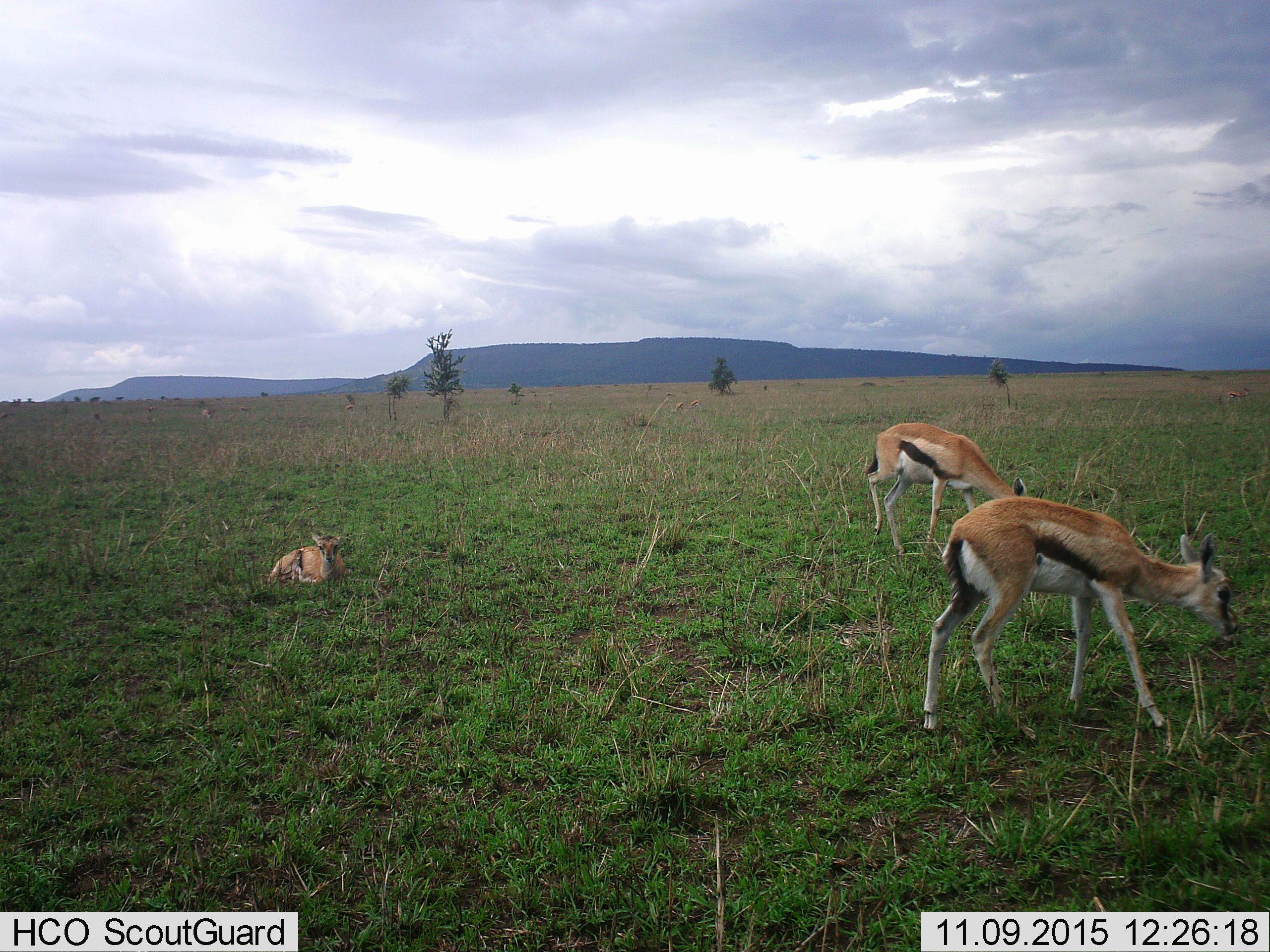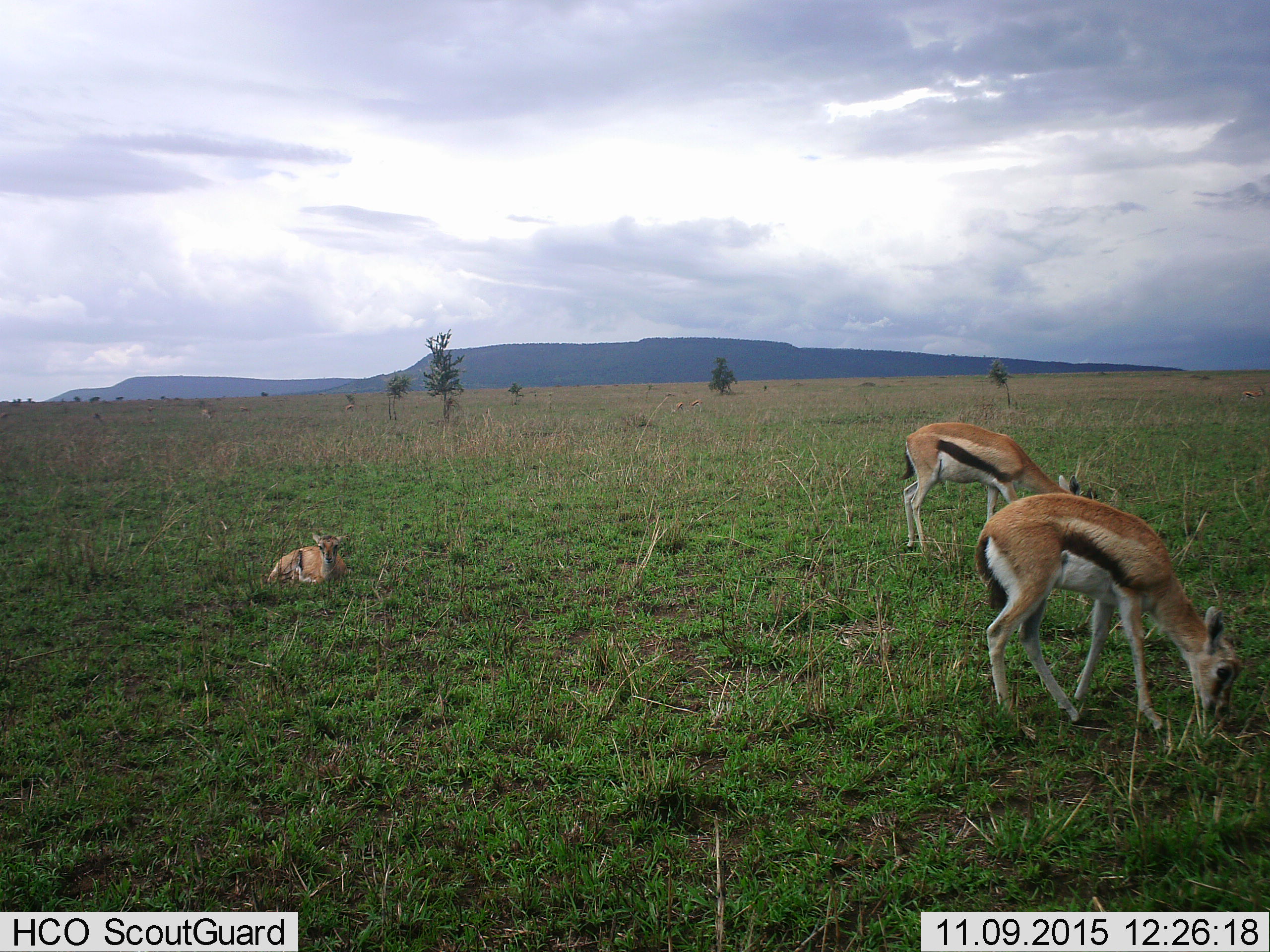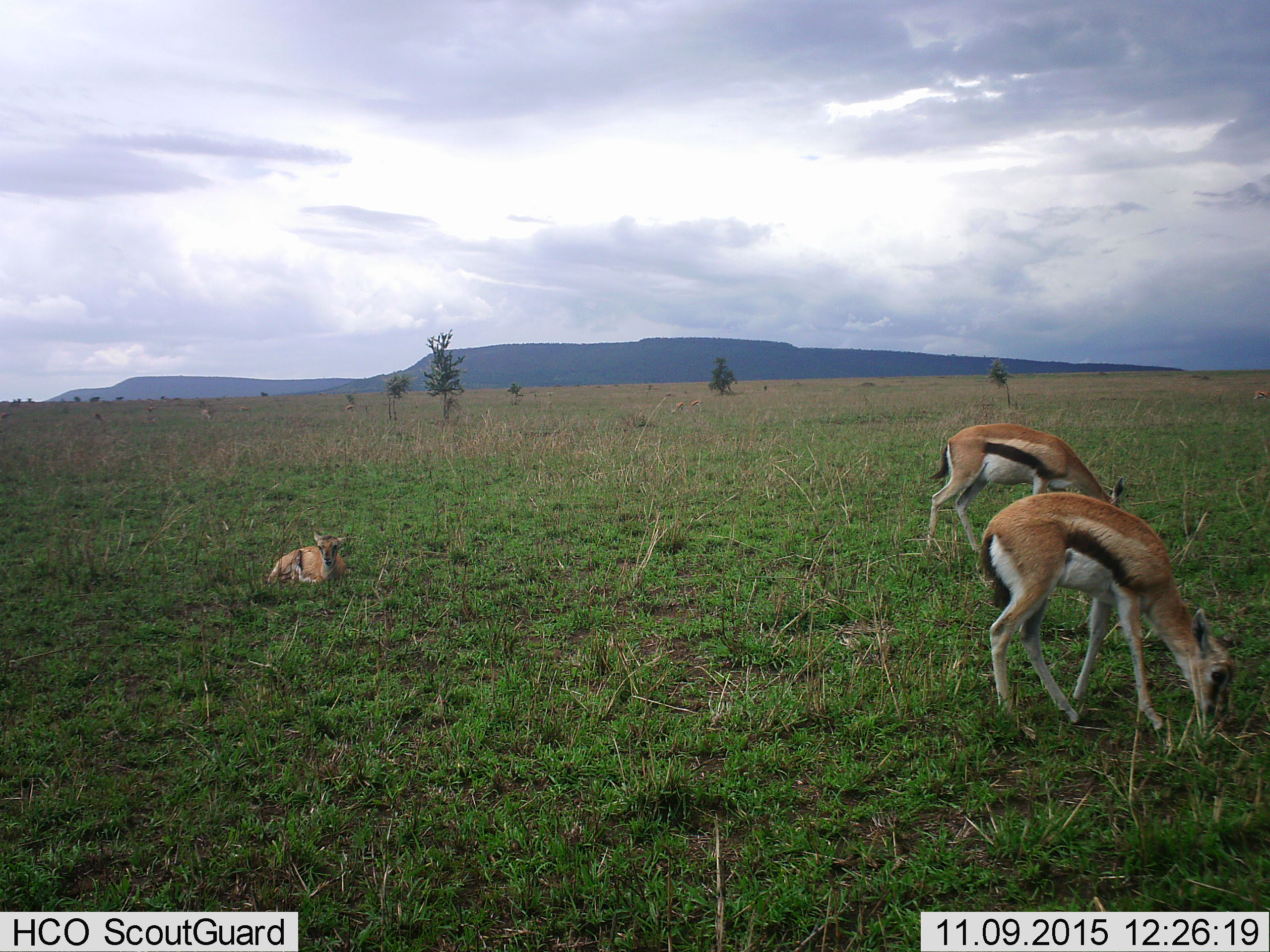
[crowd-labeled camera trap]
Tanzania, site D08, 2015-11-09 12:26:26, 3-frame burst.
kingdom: Animalia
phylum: Chordata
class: Mammalia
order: Artiodactyla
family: Bovidae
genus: Eudorcas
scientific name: Eudorcas thomsonii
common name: thomson's gazelle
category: gazellethomsons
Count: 3.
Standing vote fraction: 41%.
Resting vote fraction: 71%.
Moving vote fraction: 18%.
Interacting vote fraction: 0%.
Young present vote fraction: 41%.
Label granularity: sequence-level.